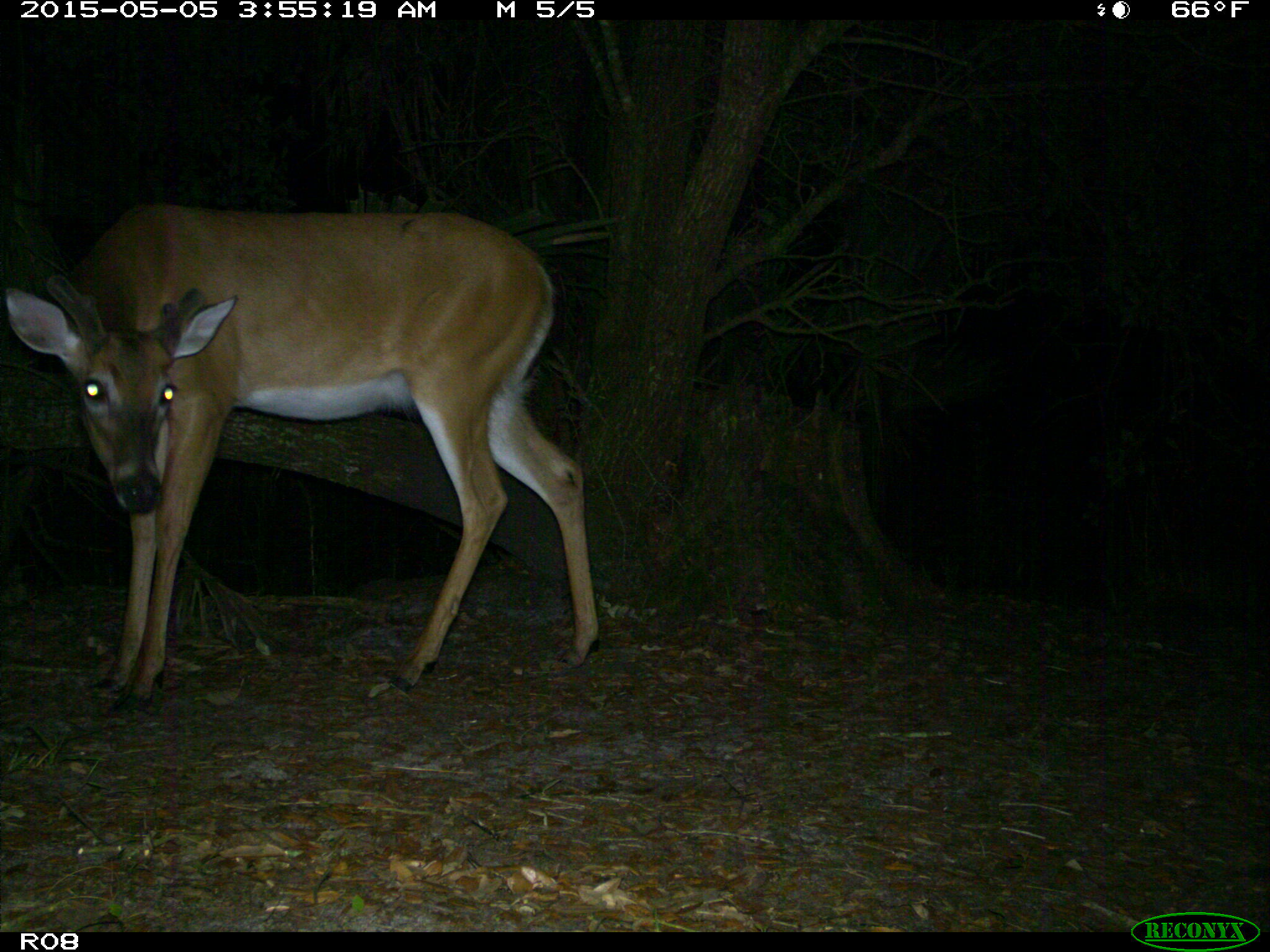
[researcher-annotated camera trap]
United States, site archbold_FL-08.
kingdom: Animalia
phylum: Chordata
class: Mammalia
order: Artiodactyla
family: Cervidae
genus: Odocoileus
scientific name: Odocoileus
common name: deer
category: unidentified deer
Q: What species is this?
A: Unidentified deer (deer) (Odocoileus).